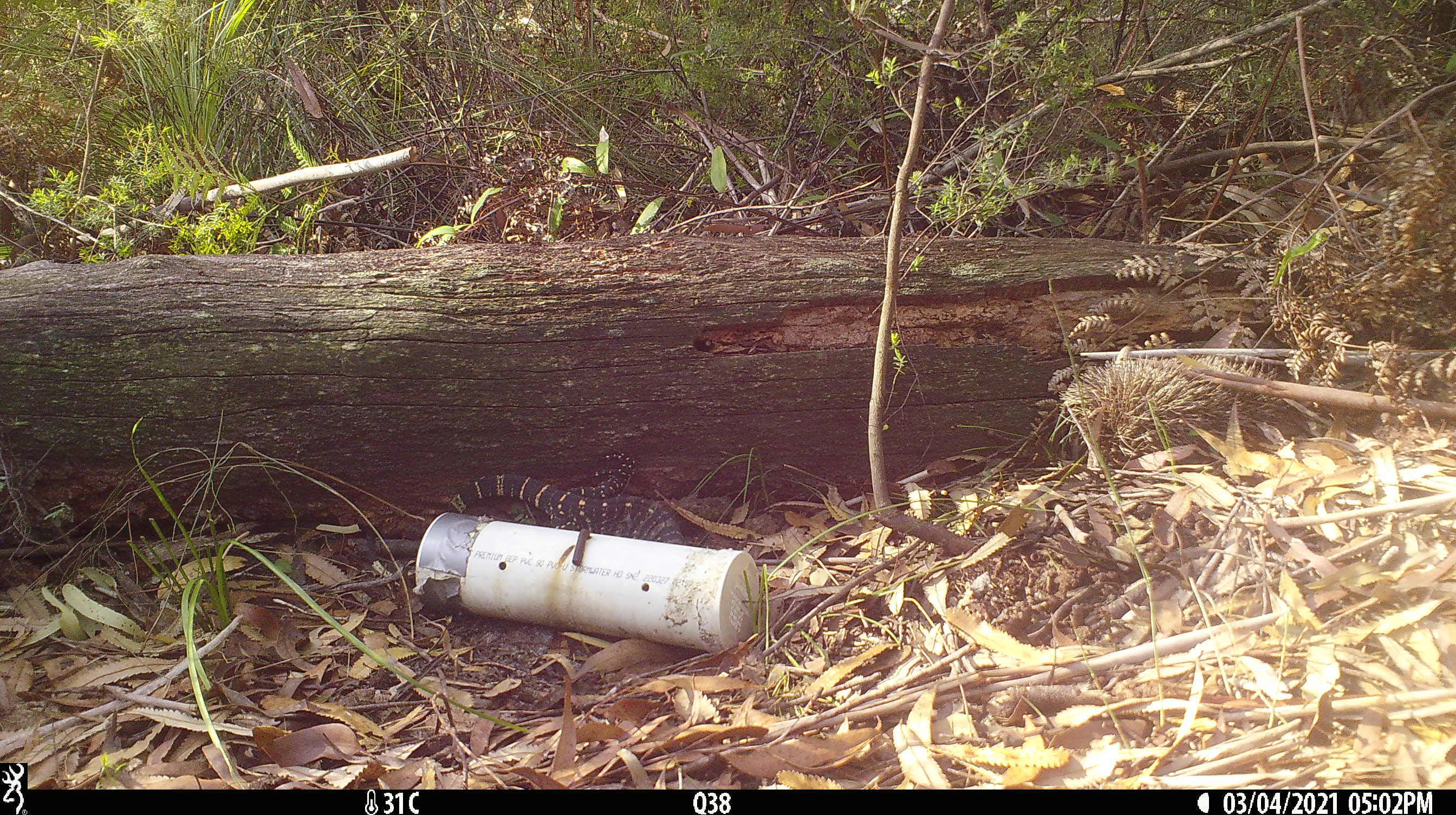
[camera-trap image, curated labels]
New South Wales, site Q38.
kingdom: Animalia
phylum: Chordata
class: Reptilia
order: Squamata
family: Varanidae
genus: Varanus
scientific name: Varanus varius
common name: lace monitor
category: goanna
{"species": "goanna (lace monitor) (Varanus varius)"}